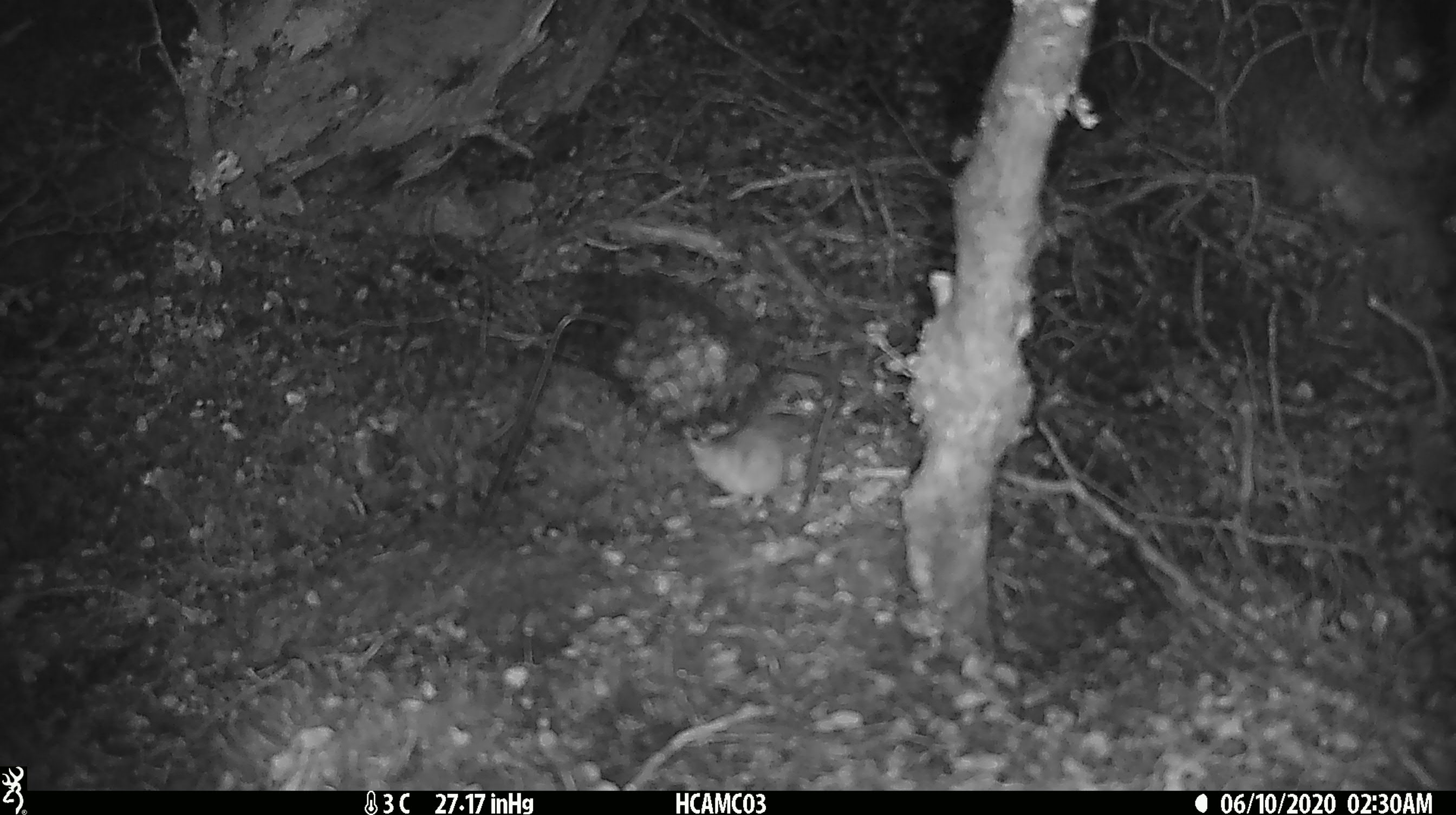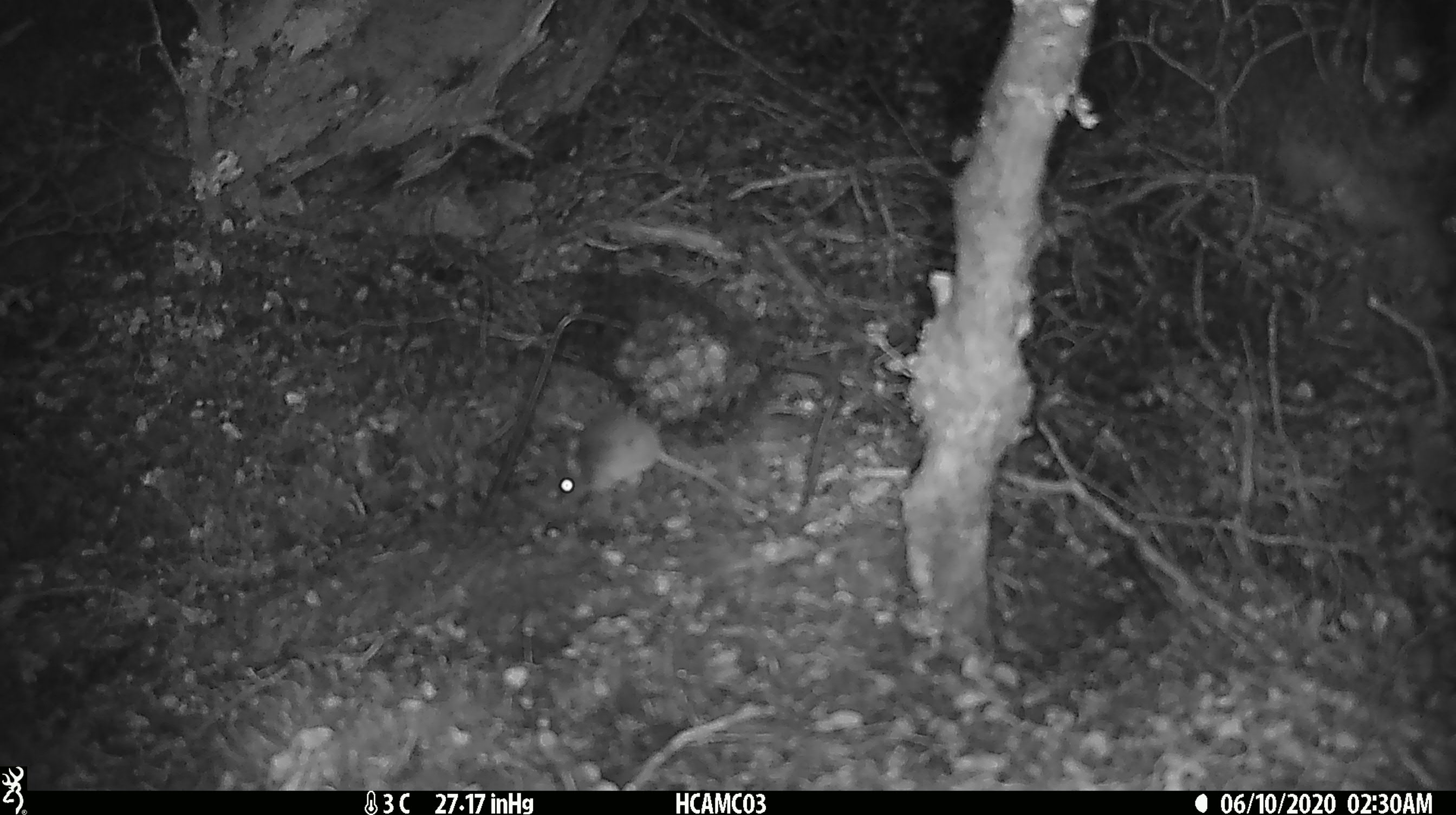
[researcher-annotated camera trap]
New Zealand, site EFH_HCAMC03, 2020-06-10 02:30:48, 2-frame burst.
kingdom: Animalia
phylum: Chordata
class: Mammalia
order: Rodentia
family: Muridae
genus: Mus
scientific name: Mus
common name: mouse